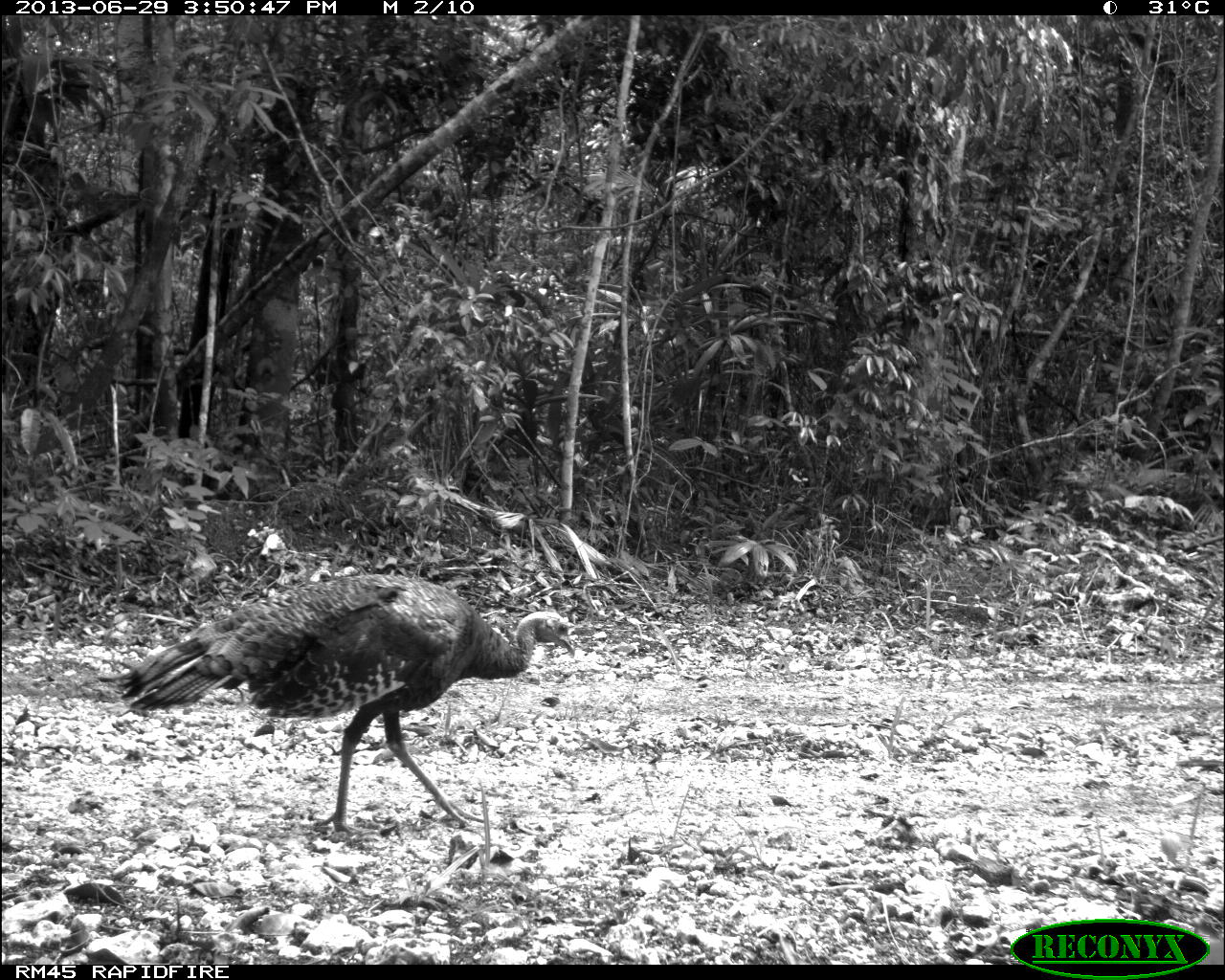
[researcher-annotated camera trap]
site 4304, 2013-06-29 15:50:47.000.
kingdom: Animalia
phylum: Chordata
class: Aves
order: Galliformes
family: Phasianidae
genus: Meleagris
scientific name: Meleagris ocellata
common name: ocellated turkey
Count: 1.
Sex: female.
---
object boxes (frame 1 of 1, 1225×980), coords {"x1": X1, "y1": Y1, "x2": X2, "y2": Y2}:
meleagris ocellata: {"x1": 106, "y1": 572, "x2": 578, "y2": 840}